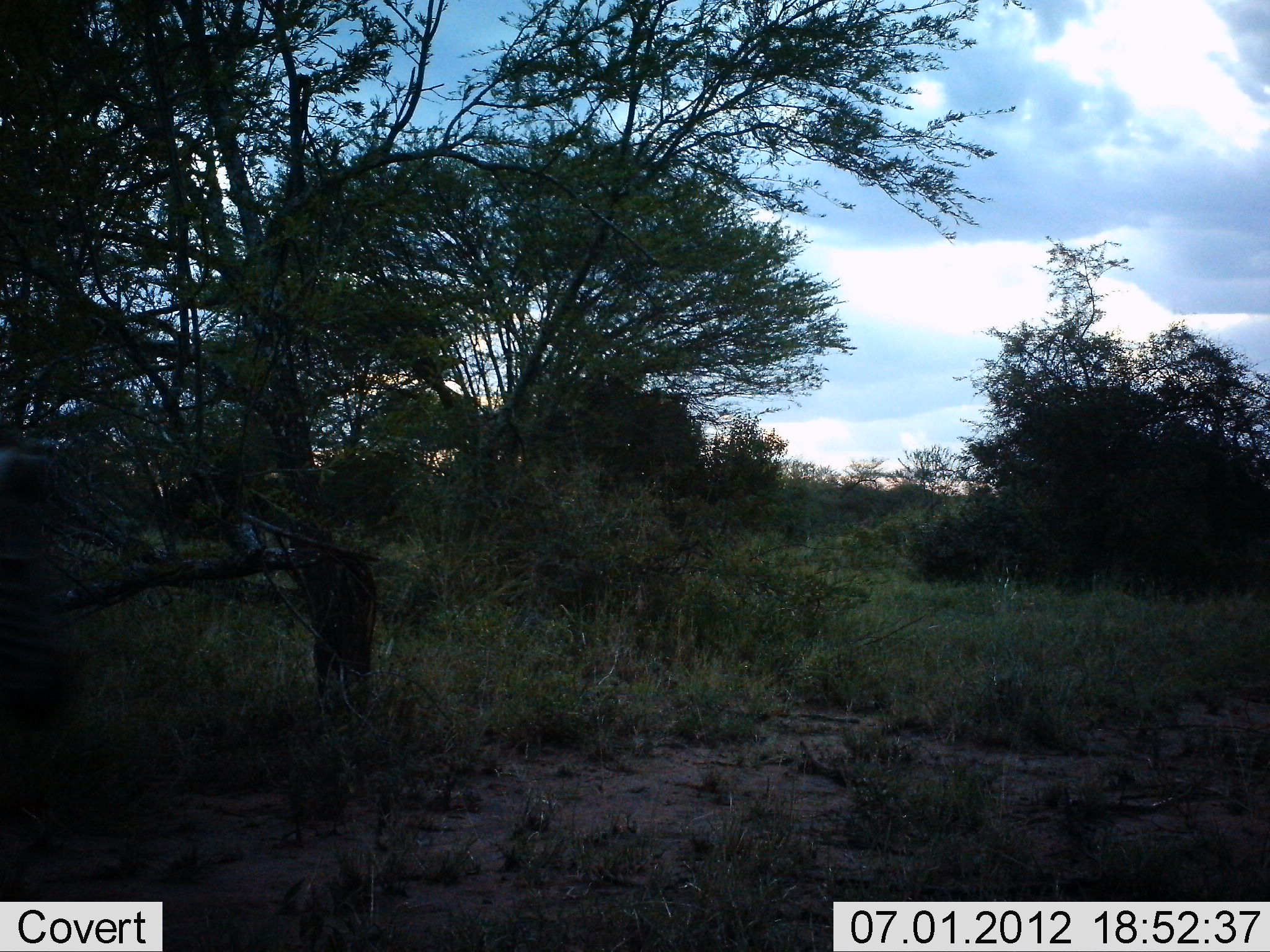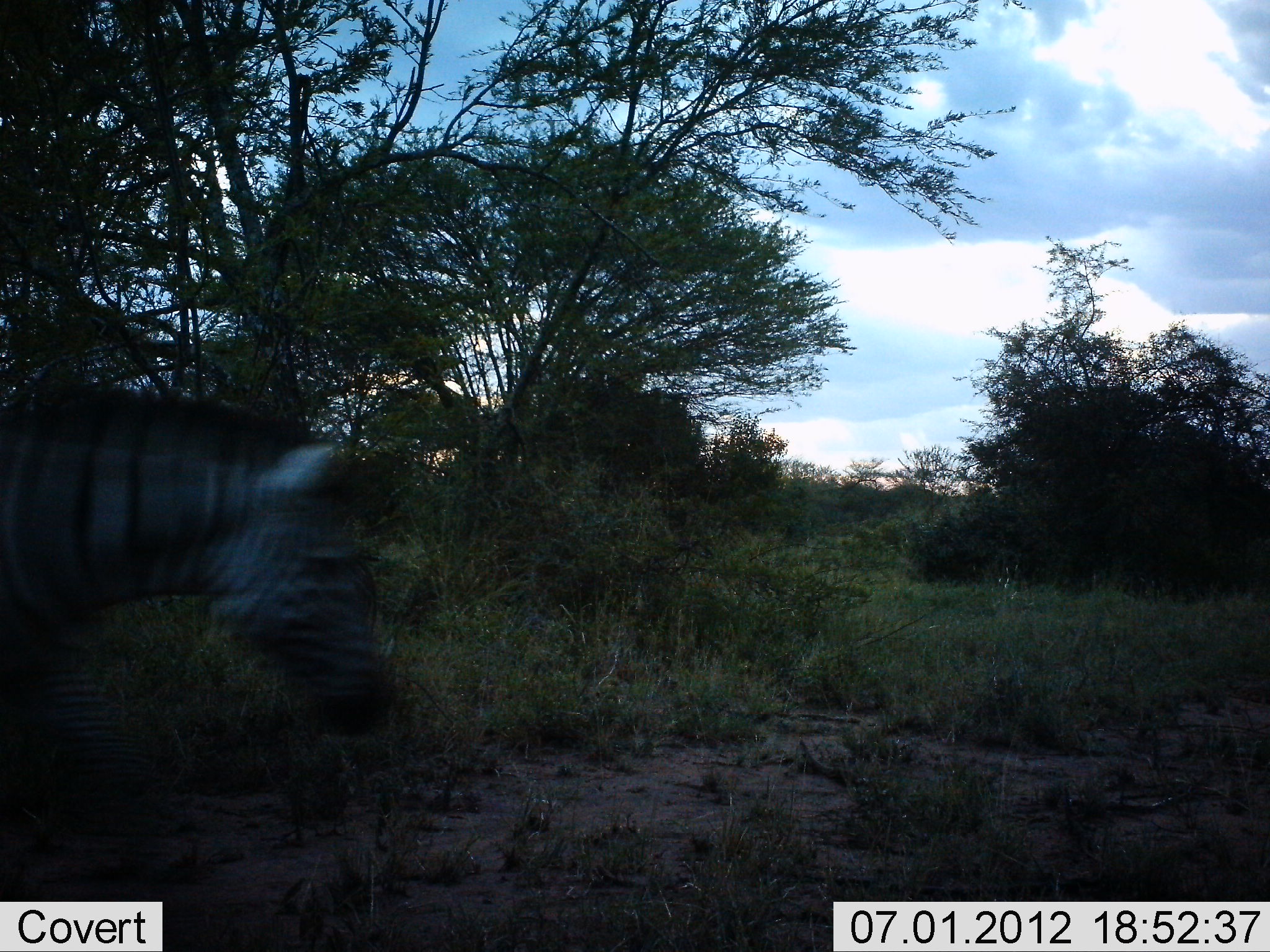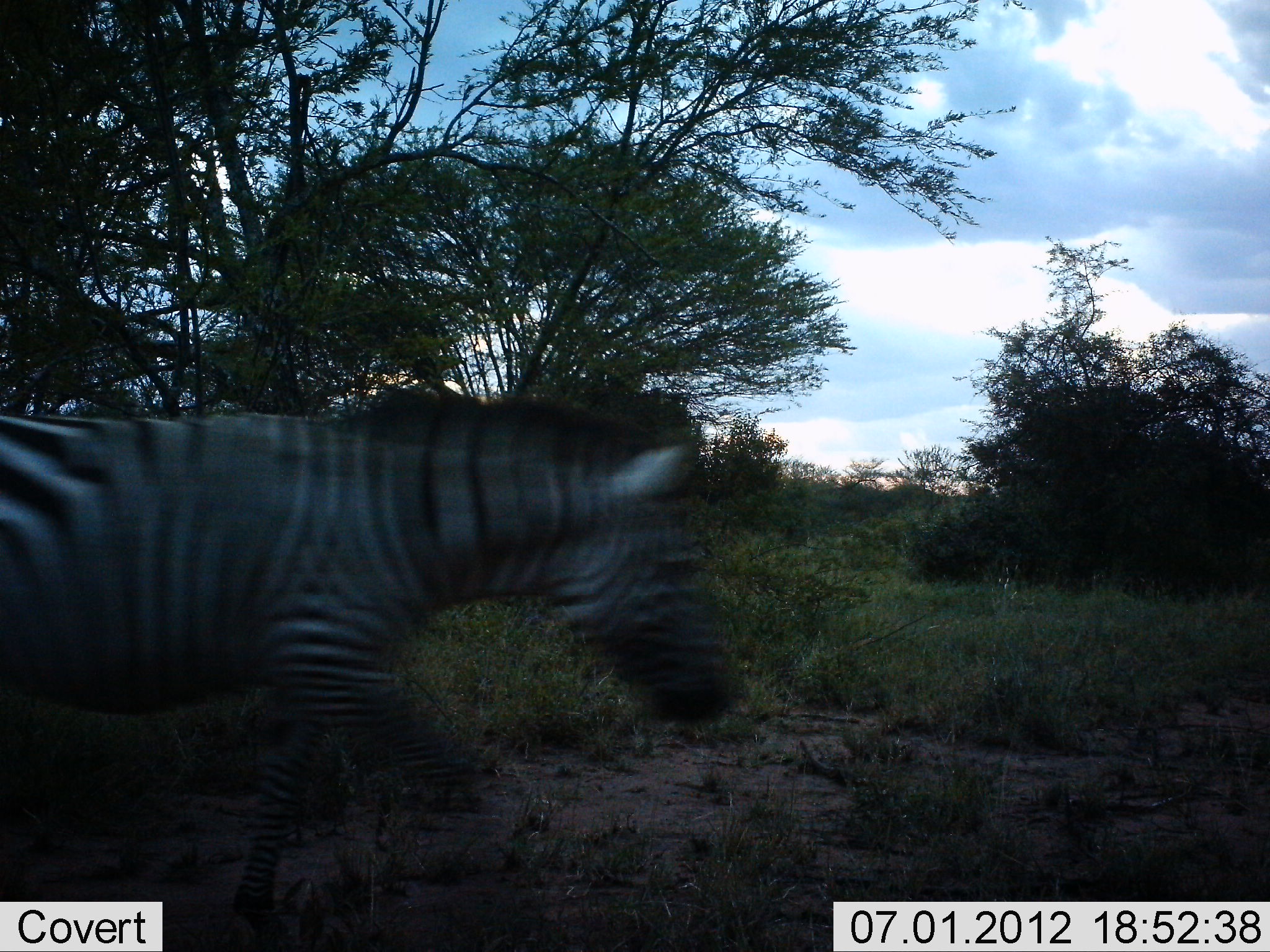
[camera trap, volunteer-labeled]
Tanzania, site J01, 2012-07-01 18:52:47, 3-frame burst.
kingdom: Animalia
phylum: Chordata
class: Mammalia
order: Perissodactyla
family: Equidae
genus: Equus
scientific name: Equus quagga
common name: plains zebra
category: zebra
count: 1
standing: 0%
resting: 0%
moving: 100%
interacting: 0%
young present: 0%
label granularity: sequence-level